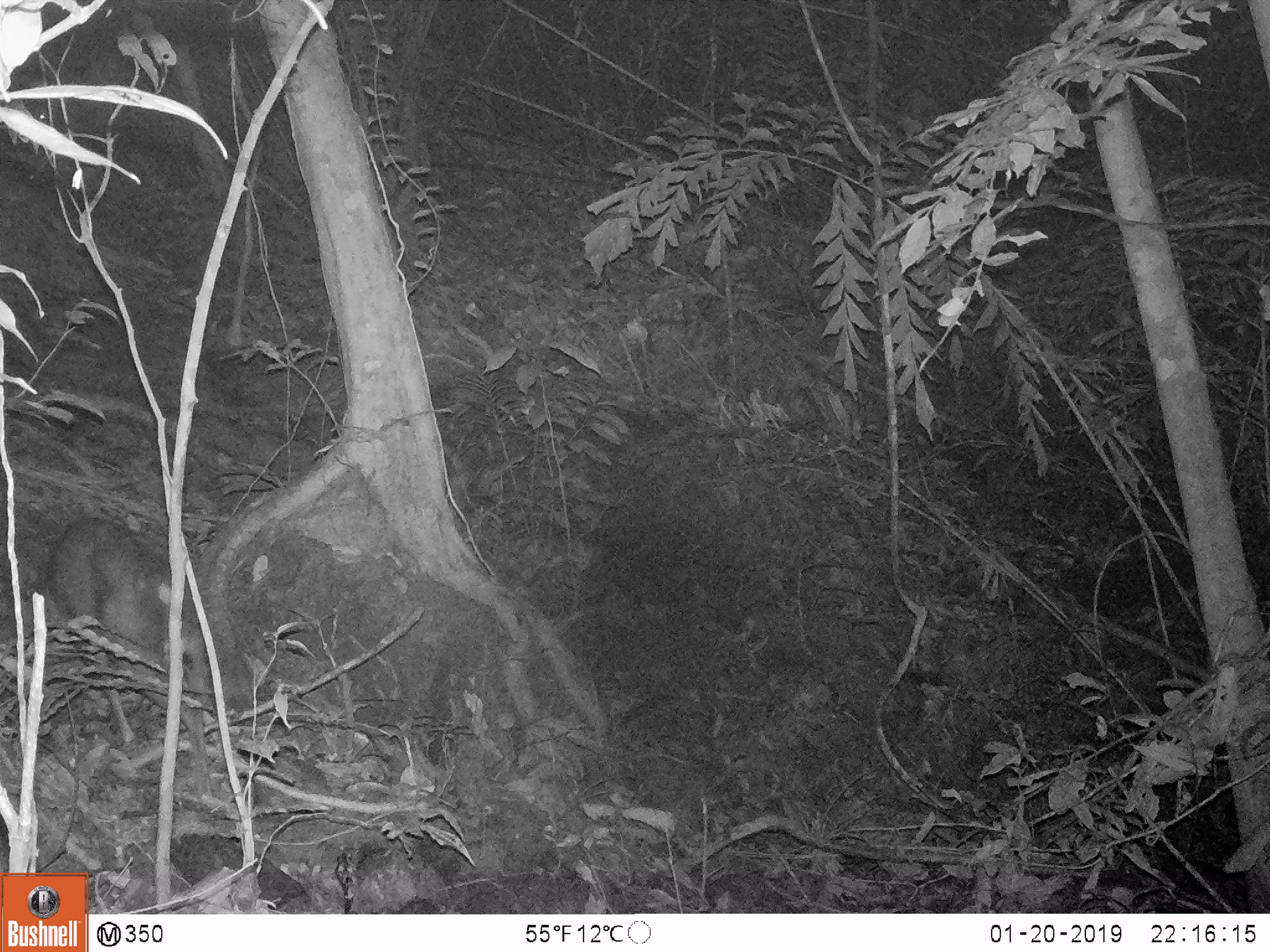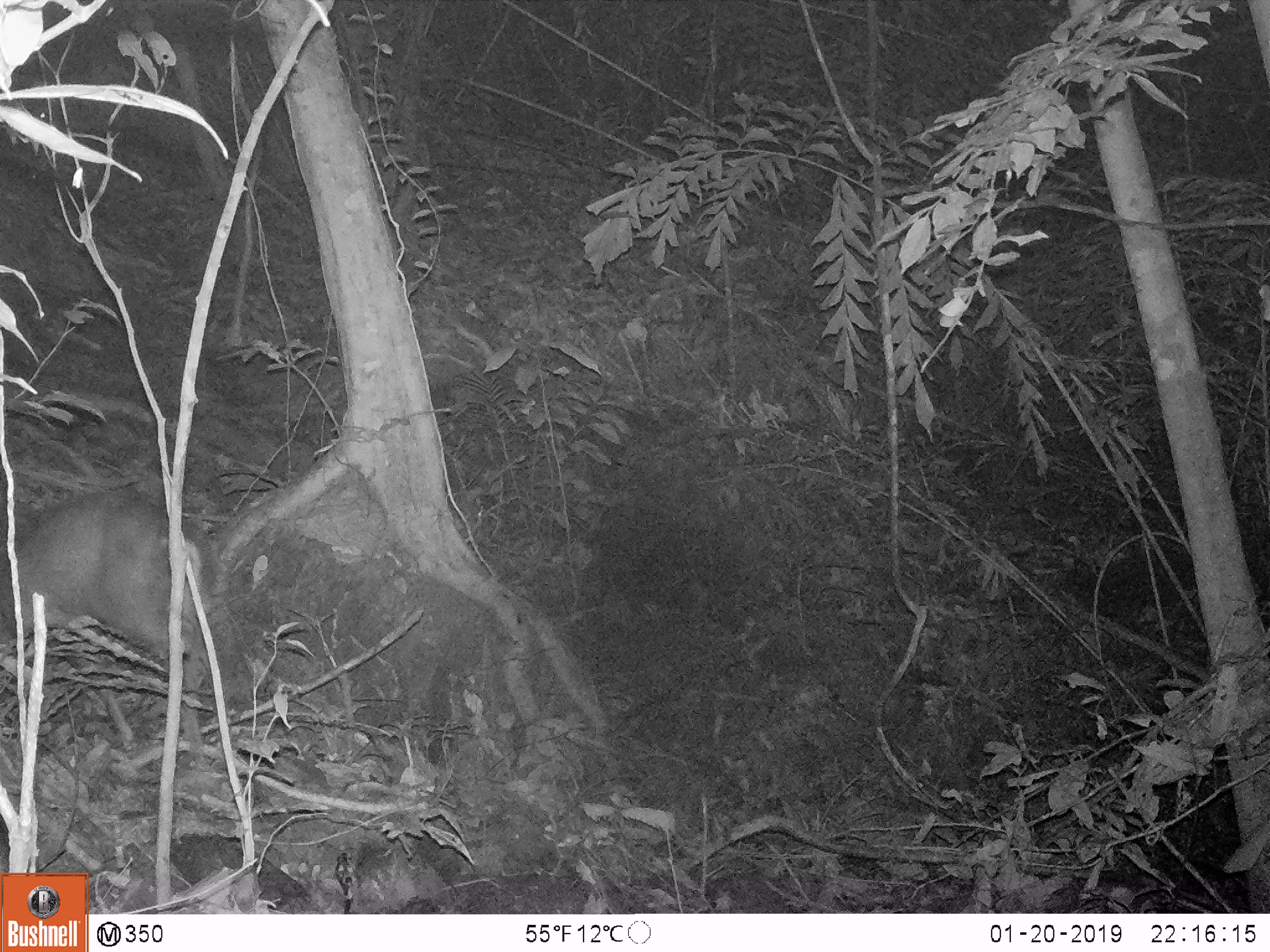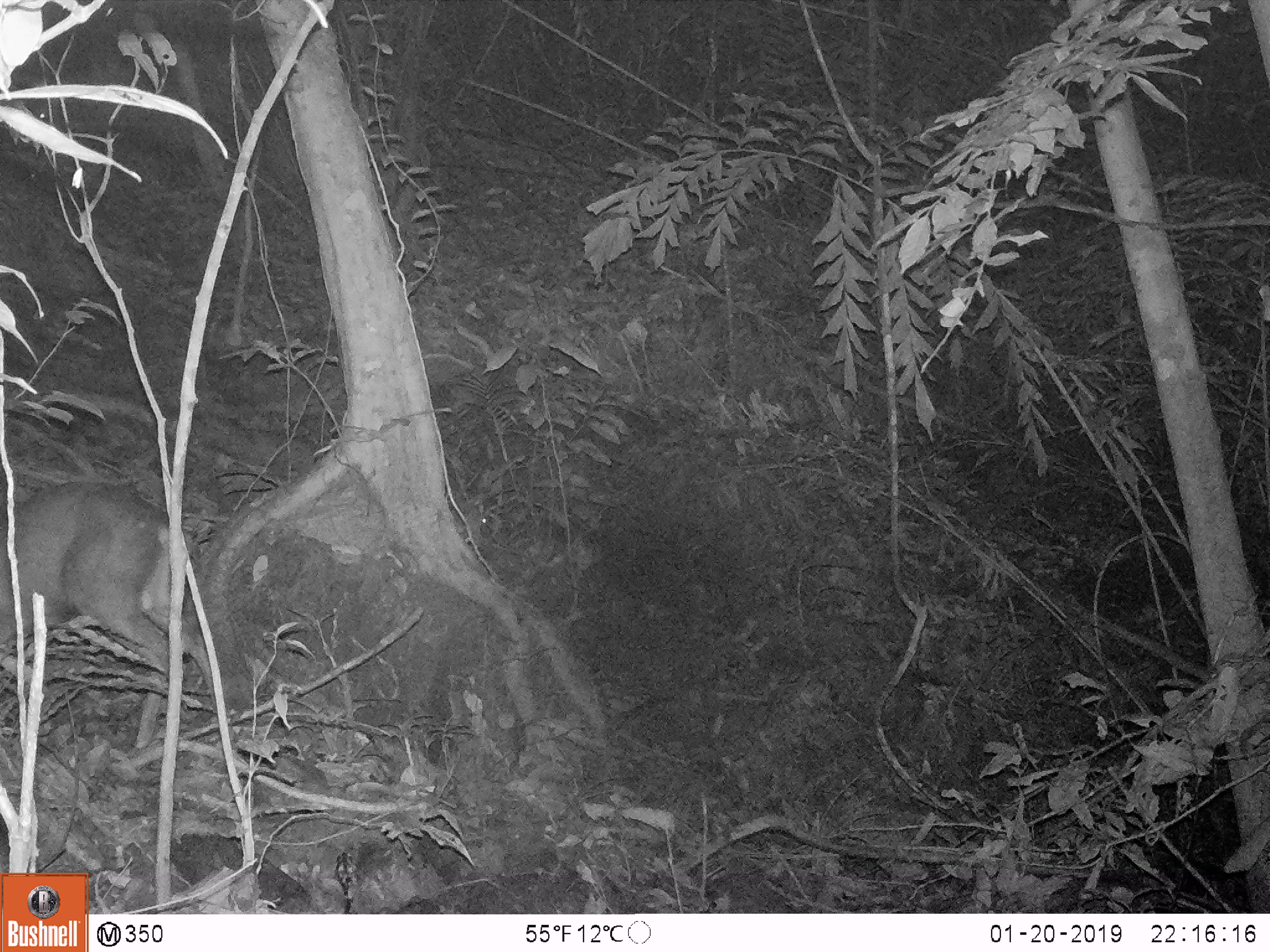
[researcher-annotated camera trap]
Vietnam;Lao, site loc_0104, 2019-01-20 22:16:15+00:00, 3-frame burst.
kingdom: Animalia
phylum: Chordata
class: Mammalia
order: Artiodactyla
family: Cervidae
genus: Muntiacus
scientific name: Muntiacus rooseveltorum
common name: roosevelt's muntjac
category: roosevelts muntjac group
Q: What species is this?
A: Roosevelts muntjac group (roosevelt's muntjac) (Muntiacus rooseveltorum).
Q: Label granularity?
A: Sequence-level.